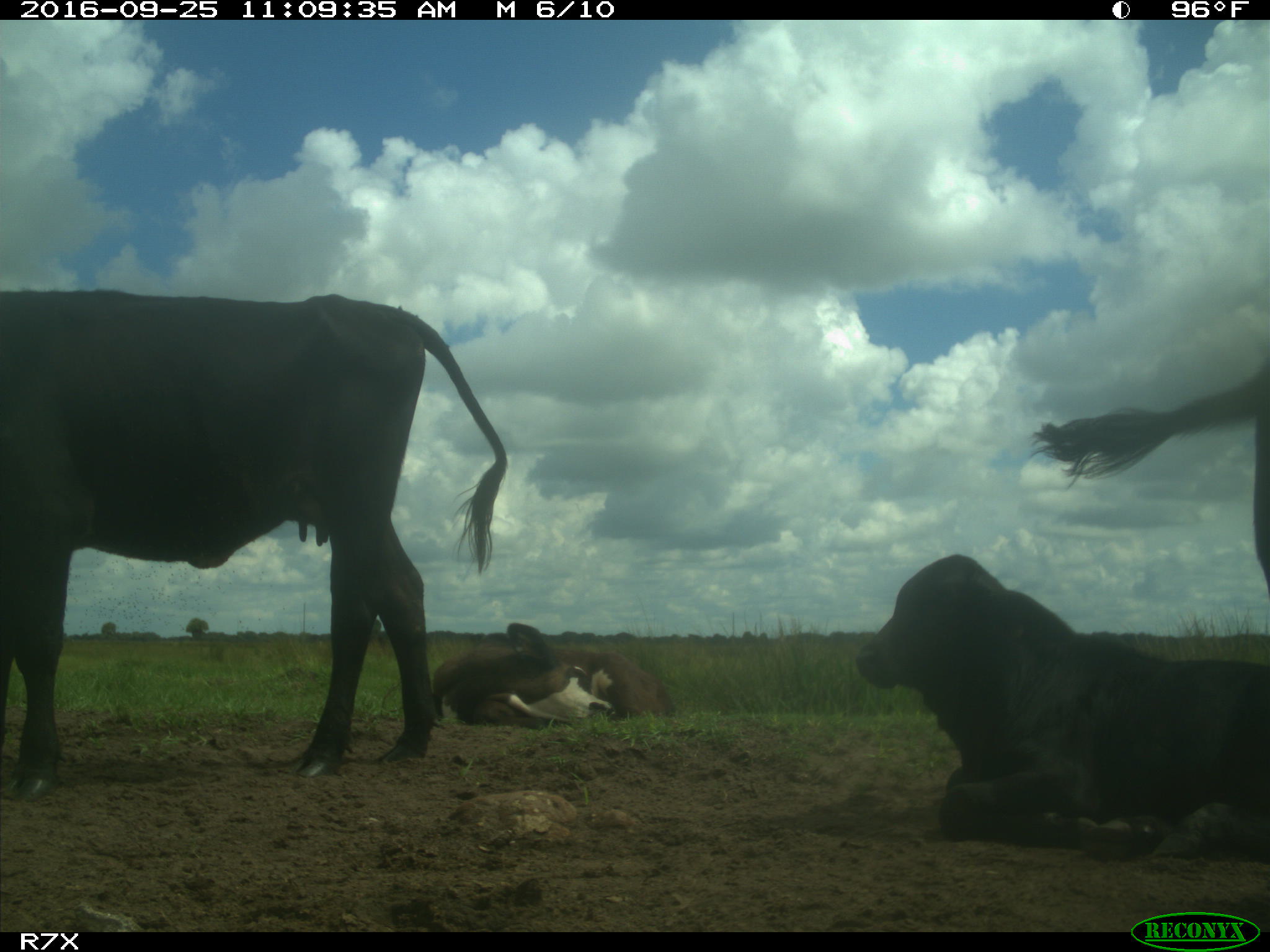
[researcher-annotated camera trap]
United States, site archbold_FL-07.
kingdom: Animalia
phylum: Chordata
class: Mammalia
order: Artiodactyla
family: Bovidae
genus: Bos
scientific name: Bos taurus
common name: domestic cow